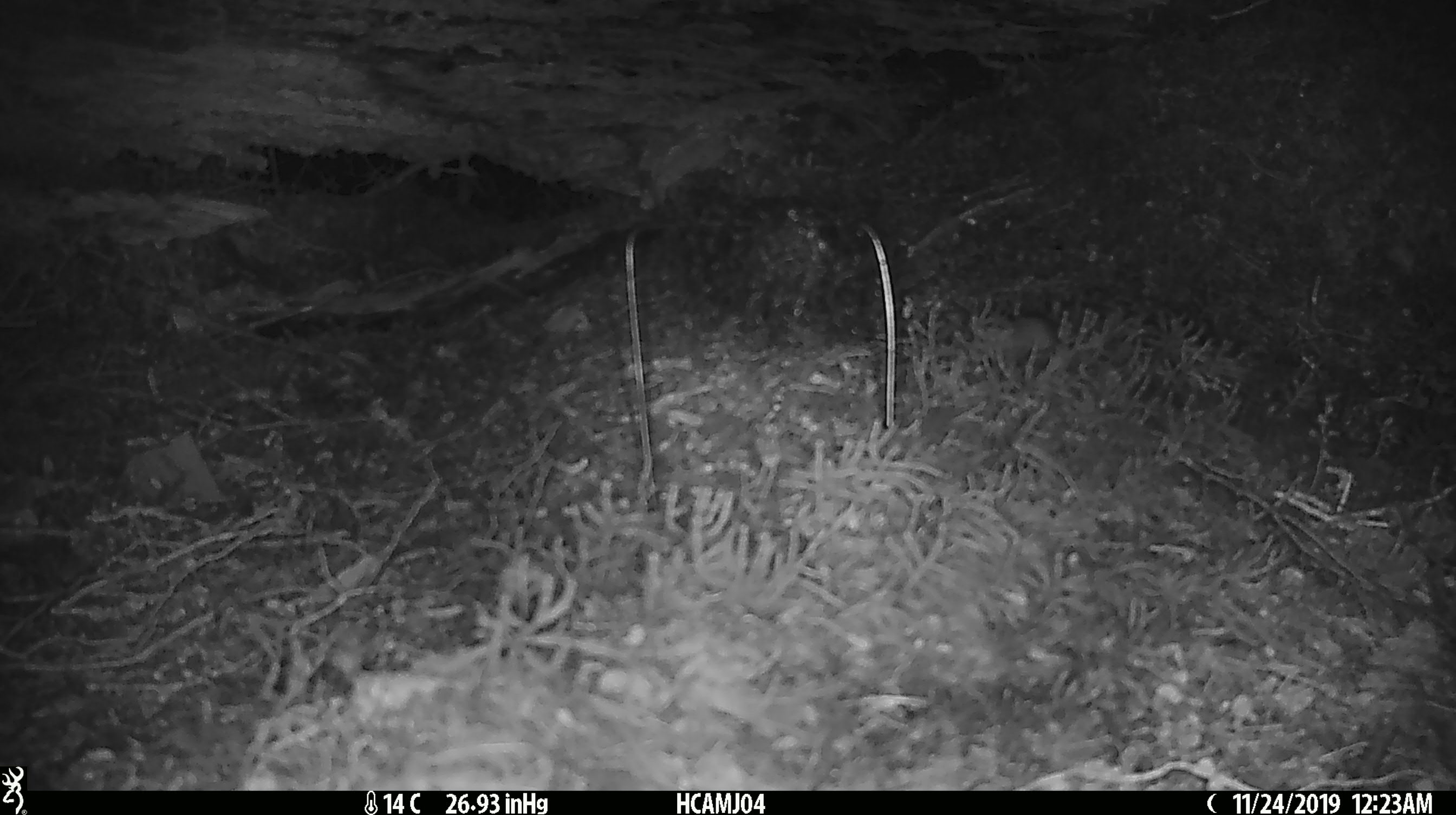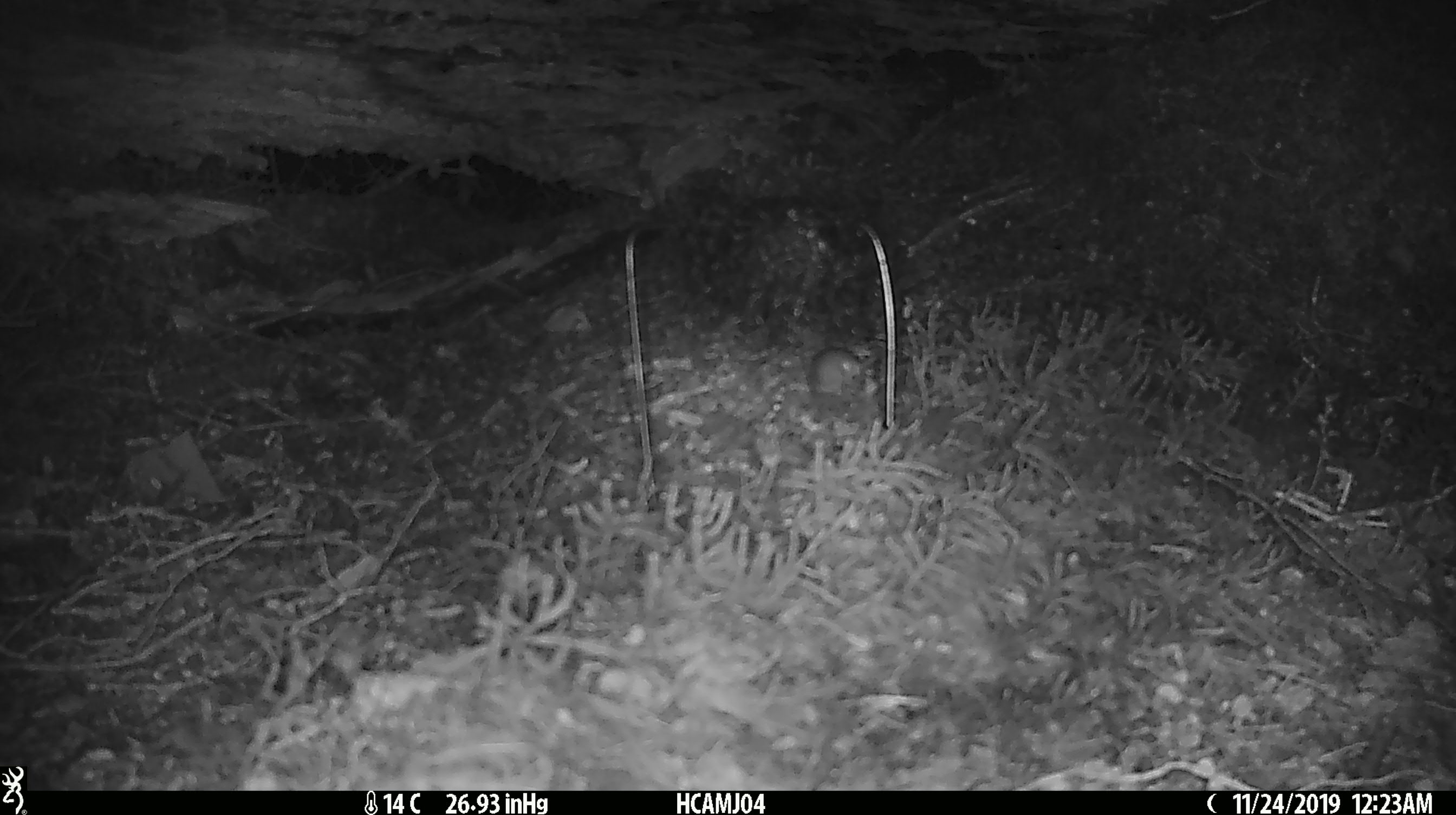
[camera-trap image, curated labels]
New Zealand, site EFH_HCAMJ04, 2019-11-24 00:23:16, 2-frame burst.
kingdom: Animalia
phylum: Chordata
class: Mammalia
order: Rodentia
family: Muridae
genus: Mus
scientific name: Mus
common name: mouse